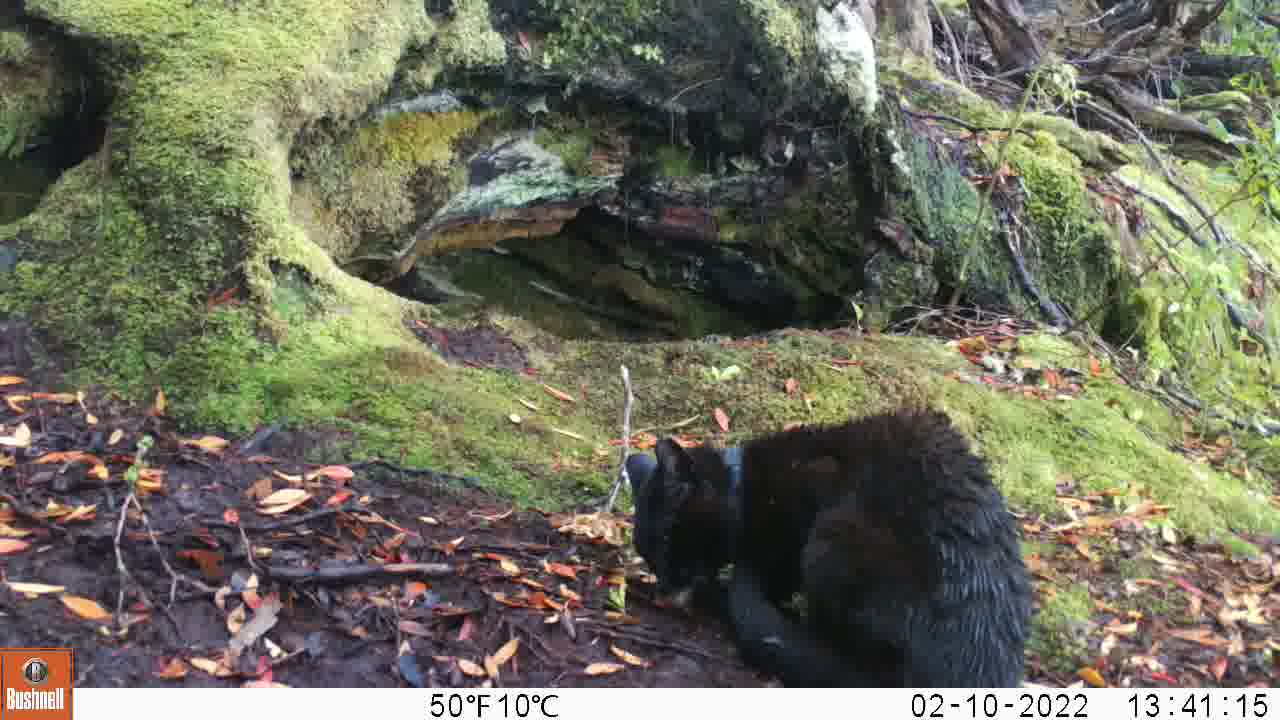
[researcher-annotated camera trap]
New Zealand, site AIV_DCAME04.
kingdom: Animalia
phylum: Chordata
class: Mammalia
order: Carnivora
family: Felidae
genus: Felis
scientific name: Felis catus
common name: domestic cat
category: cat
Cat (domestic cat) (Felis catus).